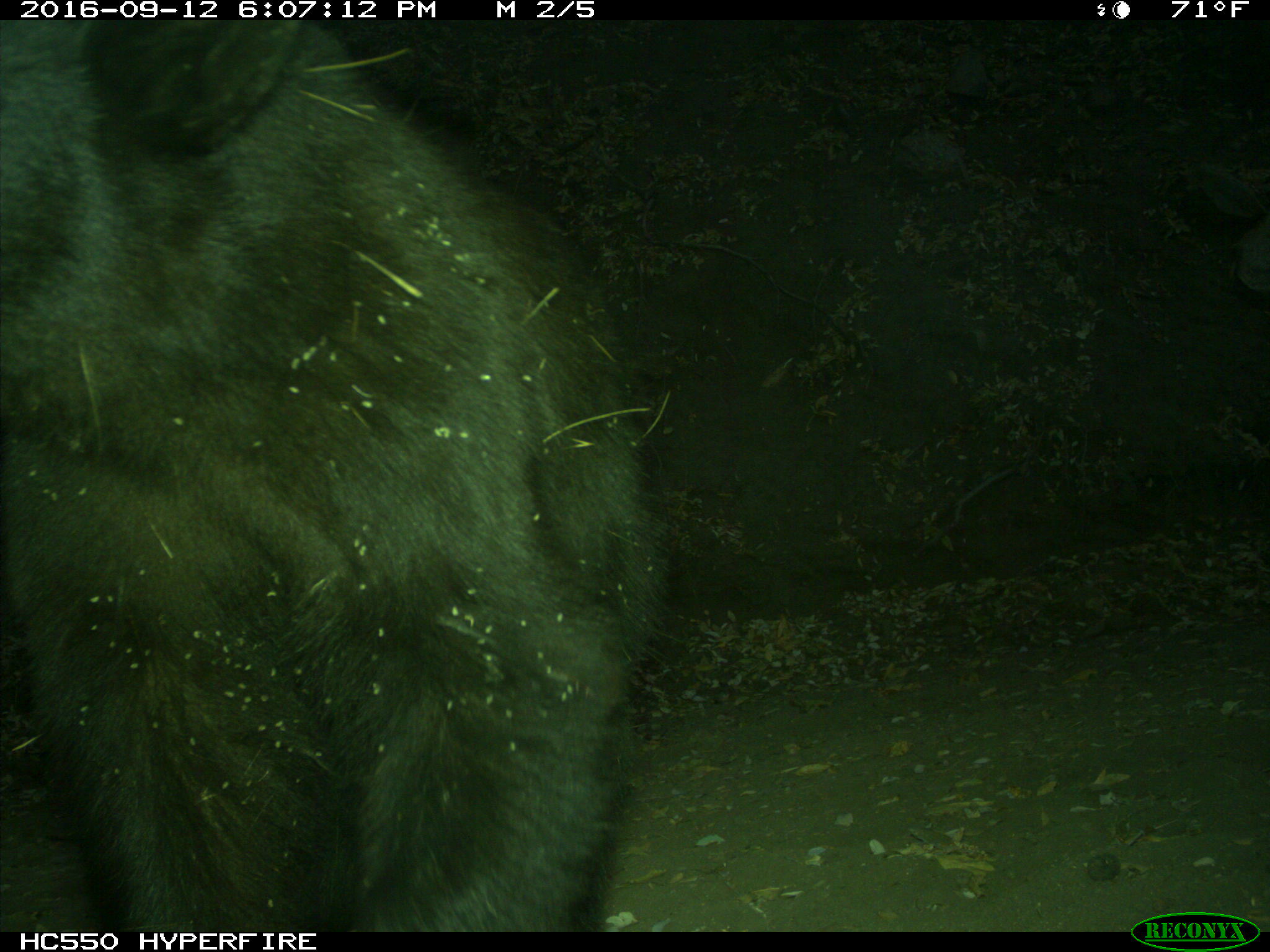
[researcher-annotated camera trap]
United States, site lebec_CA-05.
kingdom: Animalia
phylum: Chordata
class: Mammalia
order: Carnivora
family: Ursidae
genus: Ursus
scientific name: Ursus americanus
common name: american black bear